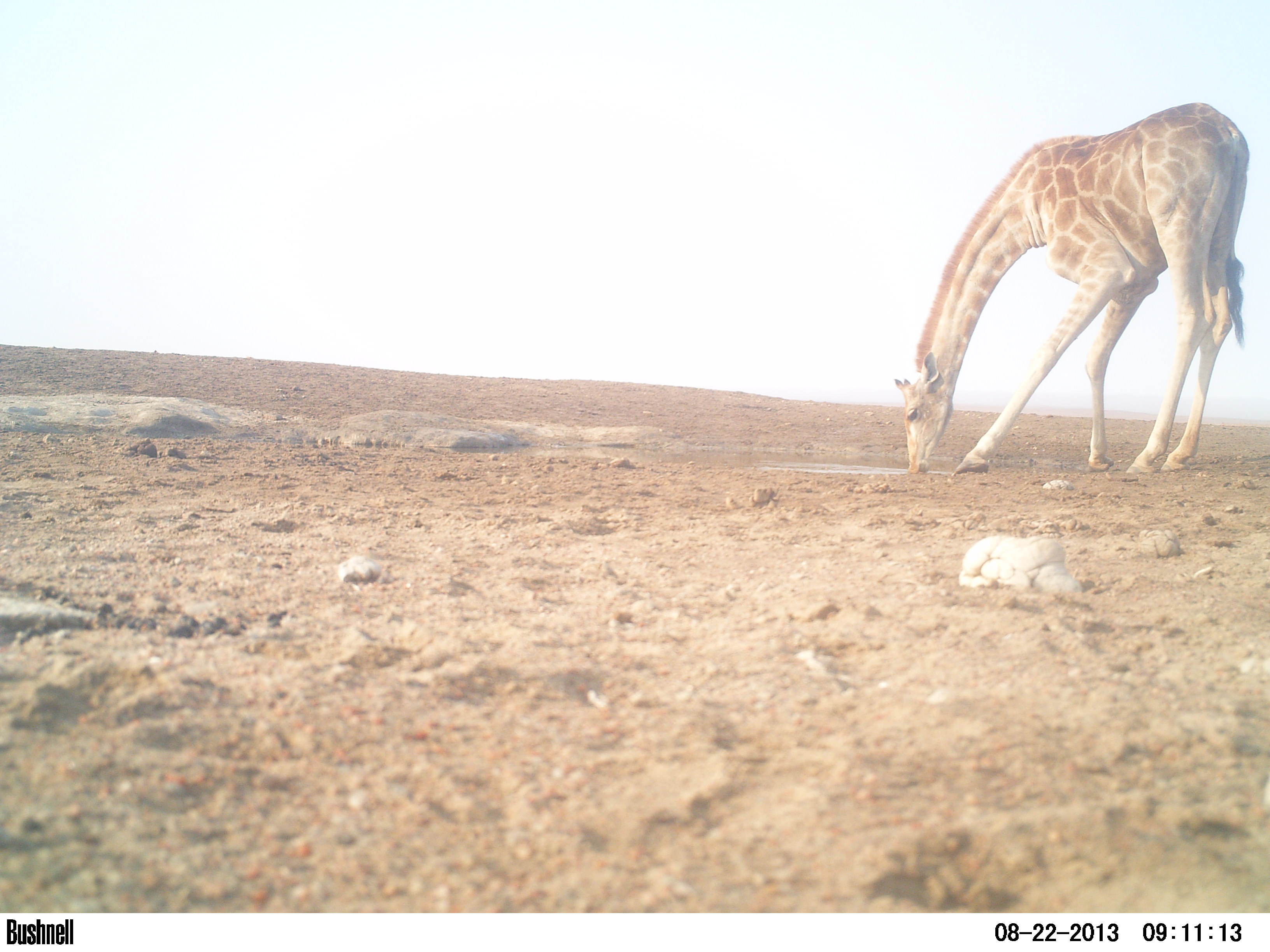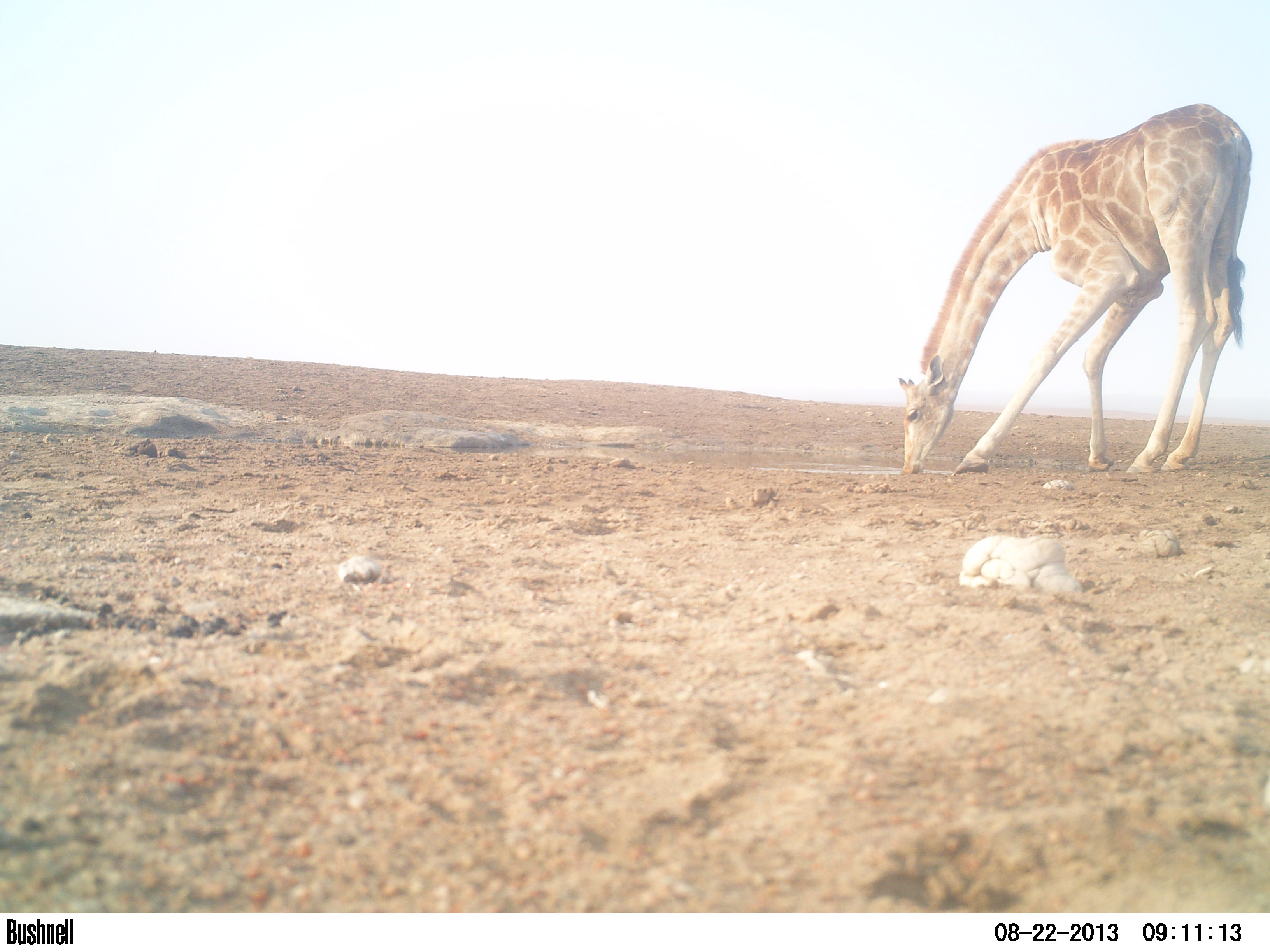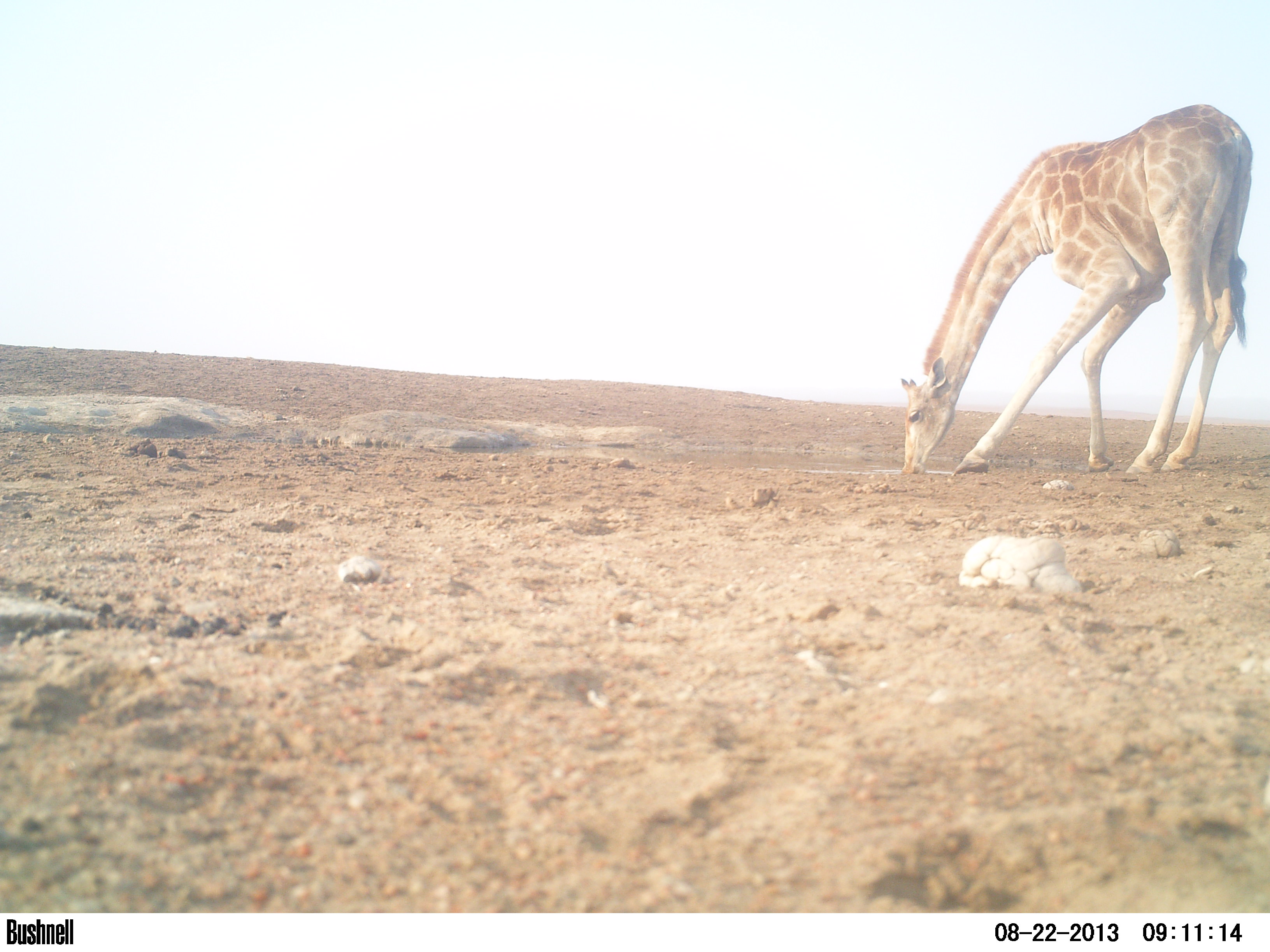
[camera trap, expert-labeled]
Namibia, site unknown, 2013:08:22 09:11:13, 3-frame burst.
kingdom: Animalia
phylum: Chordata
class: Mammalia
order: Artiodactyla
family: Giraffidae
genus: Giraffa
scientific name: Giraffa camelopardalis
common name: giraffe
Giraffa camelopardalis (giraffe).